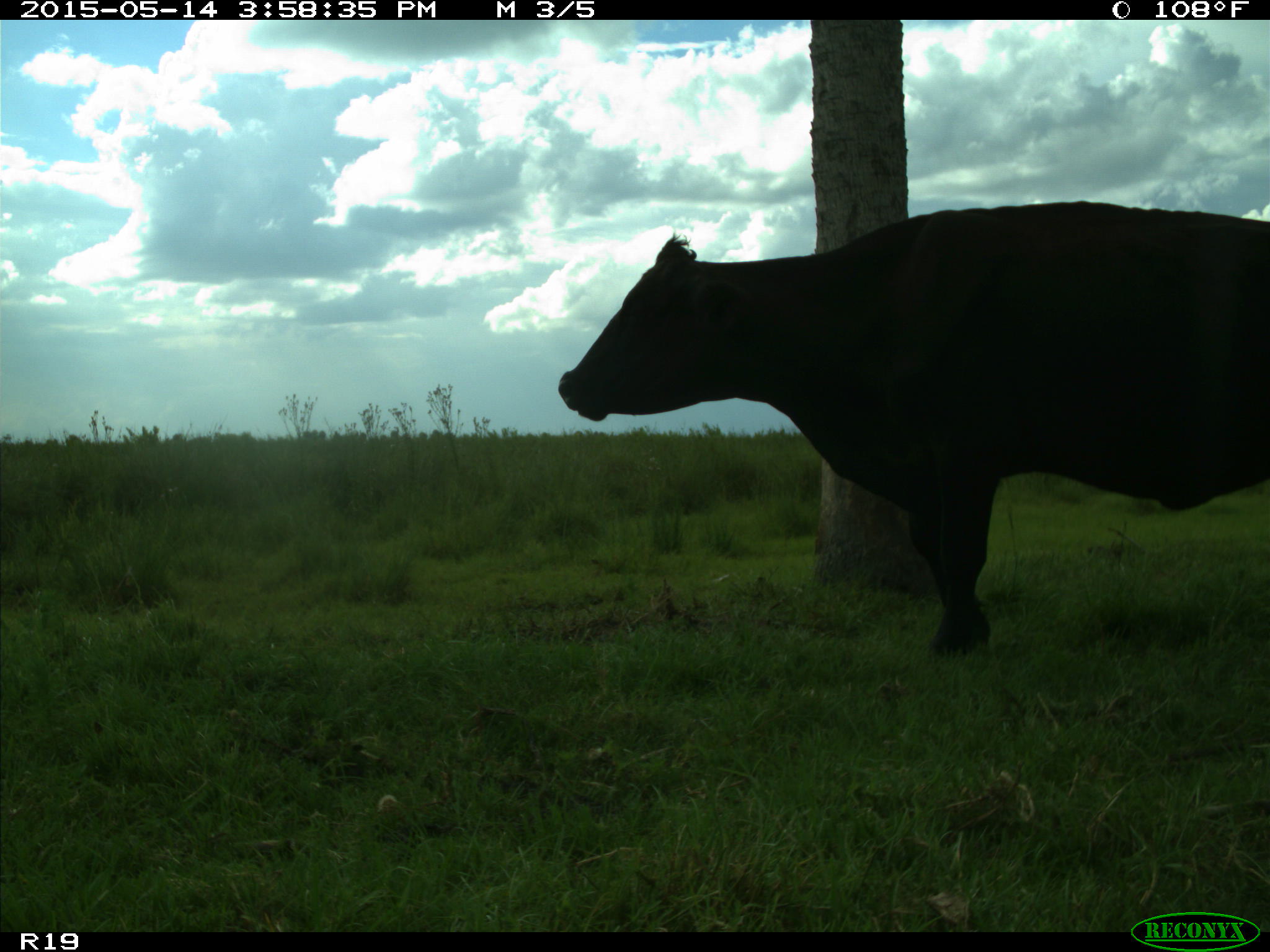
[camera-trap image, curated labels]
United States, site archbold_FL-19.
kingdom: Animalia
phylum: Chordata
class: Mammalia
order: Artiodactyla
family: Bovidae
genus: Bos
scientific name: Bos taurus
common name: domestic cow